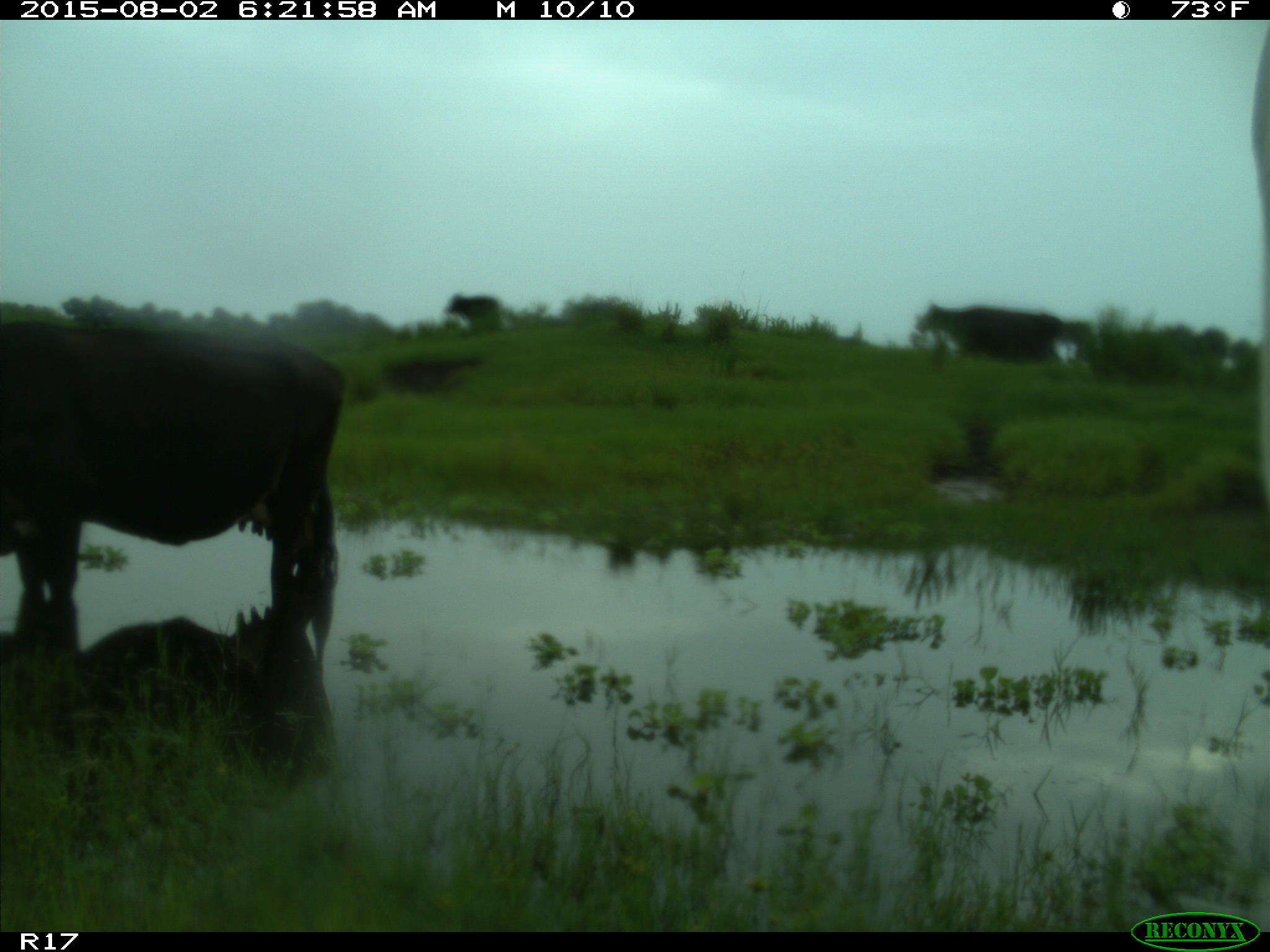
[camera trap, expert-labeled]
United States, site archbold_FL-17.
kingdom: Animalia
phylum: Chordata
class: Mammalia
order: Artiodactyla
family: Bovidae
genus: Bos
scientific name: Bos taurus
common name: domestic cow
Bos taurus (domestic cow).